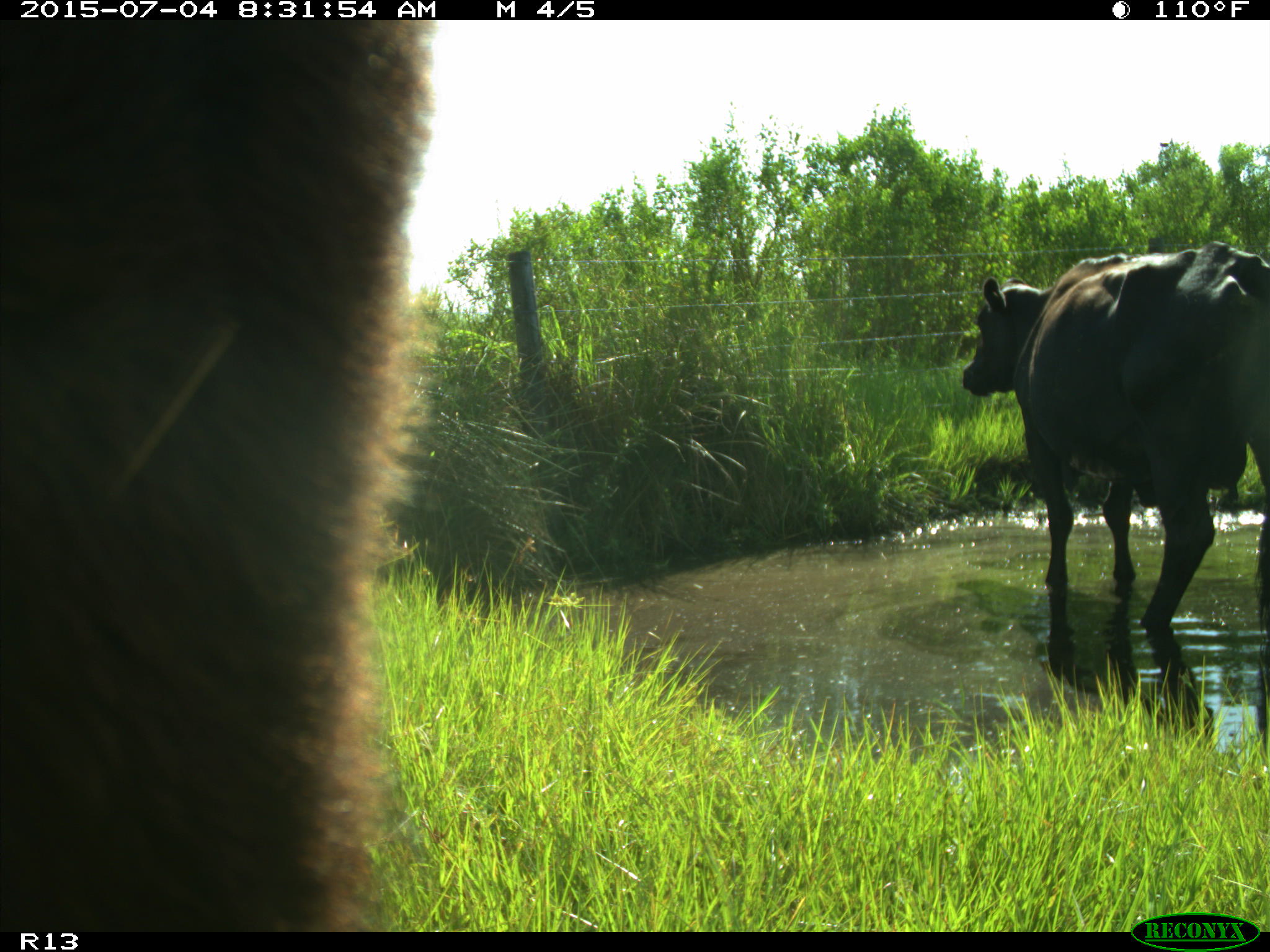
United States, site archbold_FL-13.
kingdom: Animalia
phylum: Chordata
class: Mammalia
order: Artiodactyla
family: Bovidae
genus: Bos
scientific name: Bos taurus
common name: domestic cow